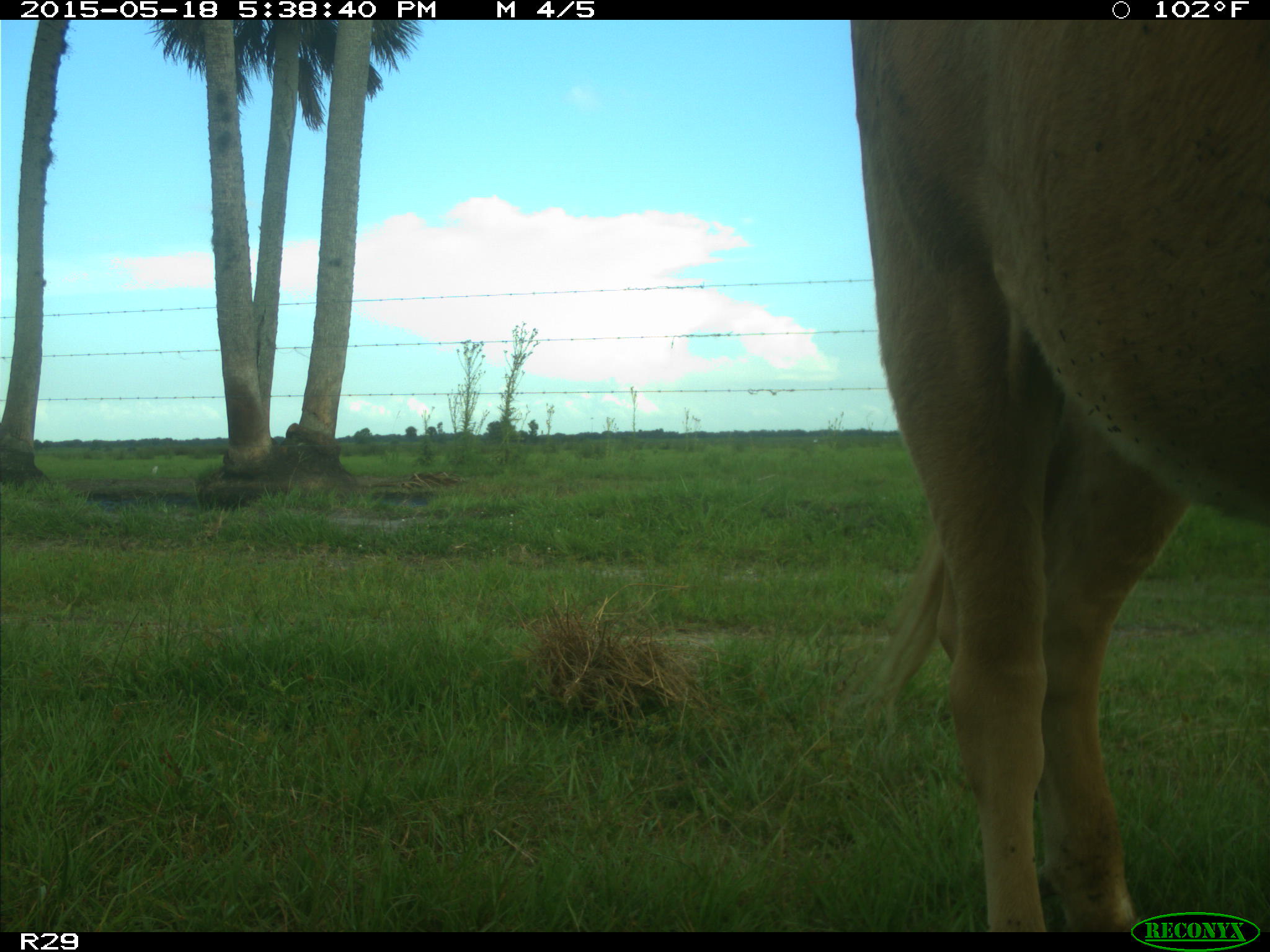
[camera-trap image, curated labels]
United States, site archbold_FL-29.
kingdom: Animalia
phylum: Chordata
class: Mammalia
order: Artiodactyla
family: Bovidae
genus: Bos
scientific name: Bos taurus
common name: domestic cow